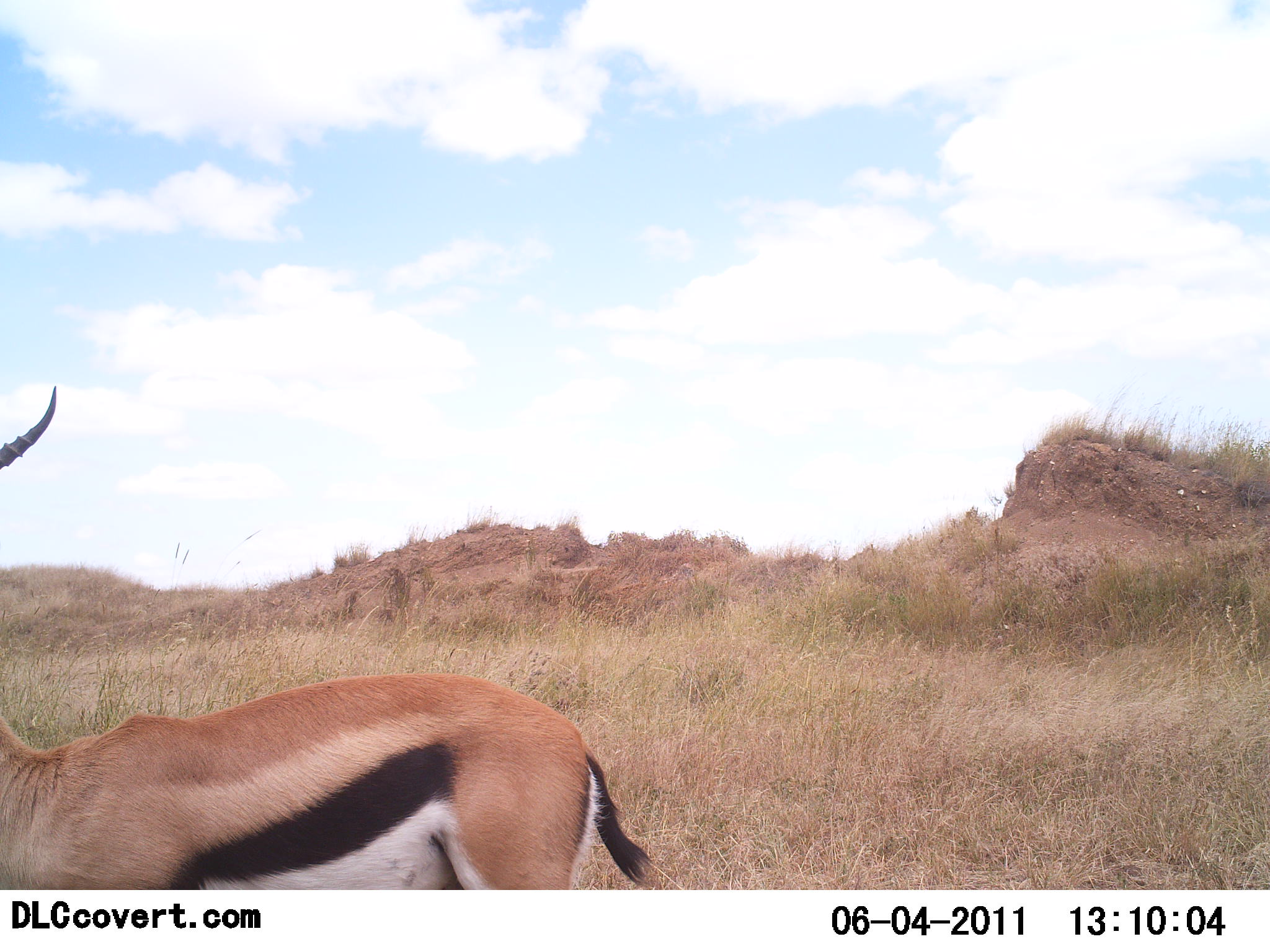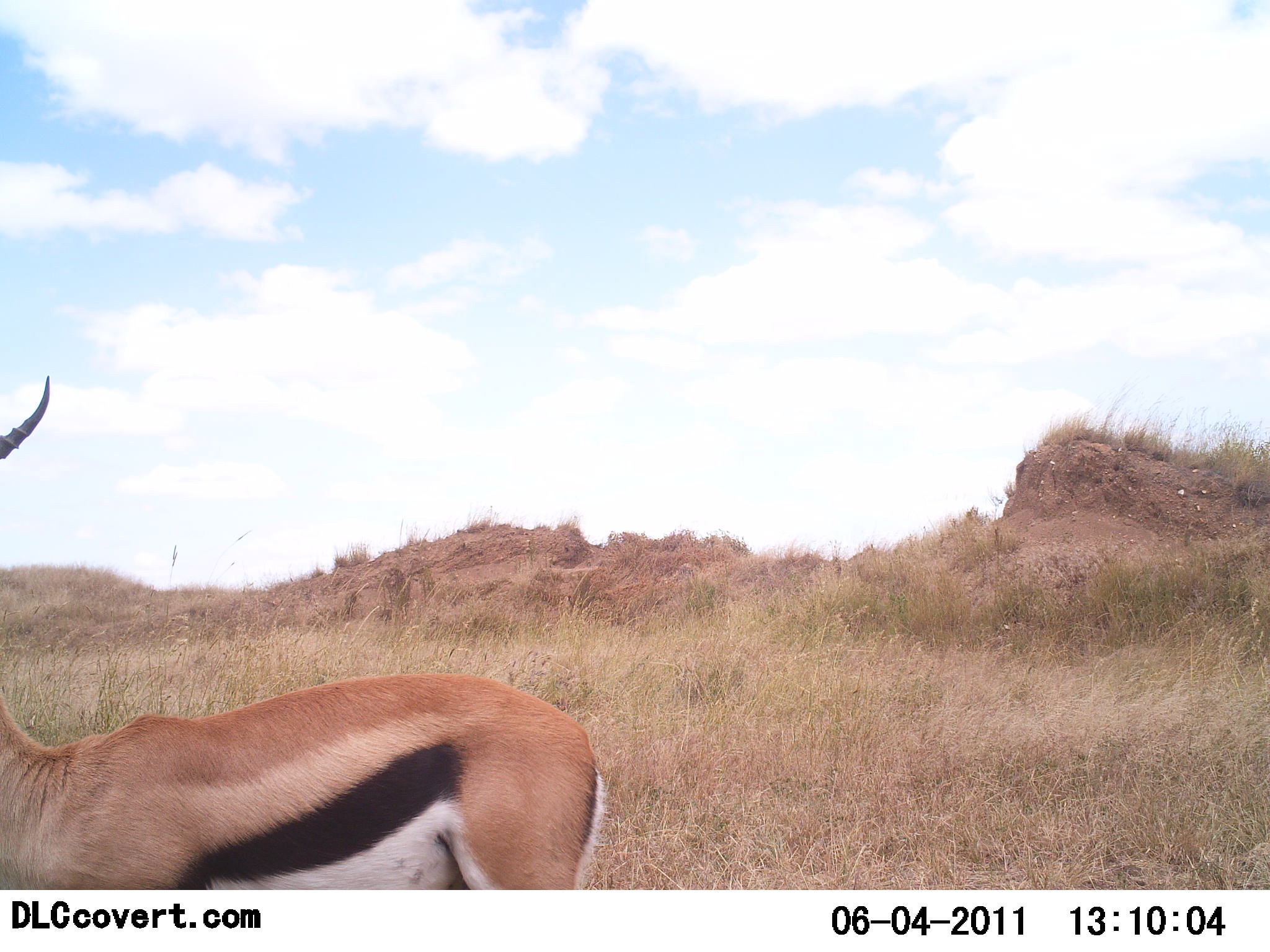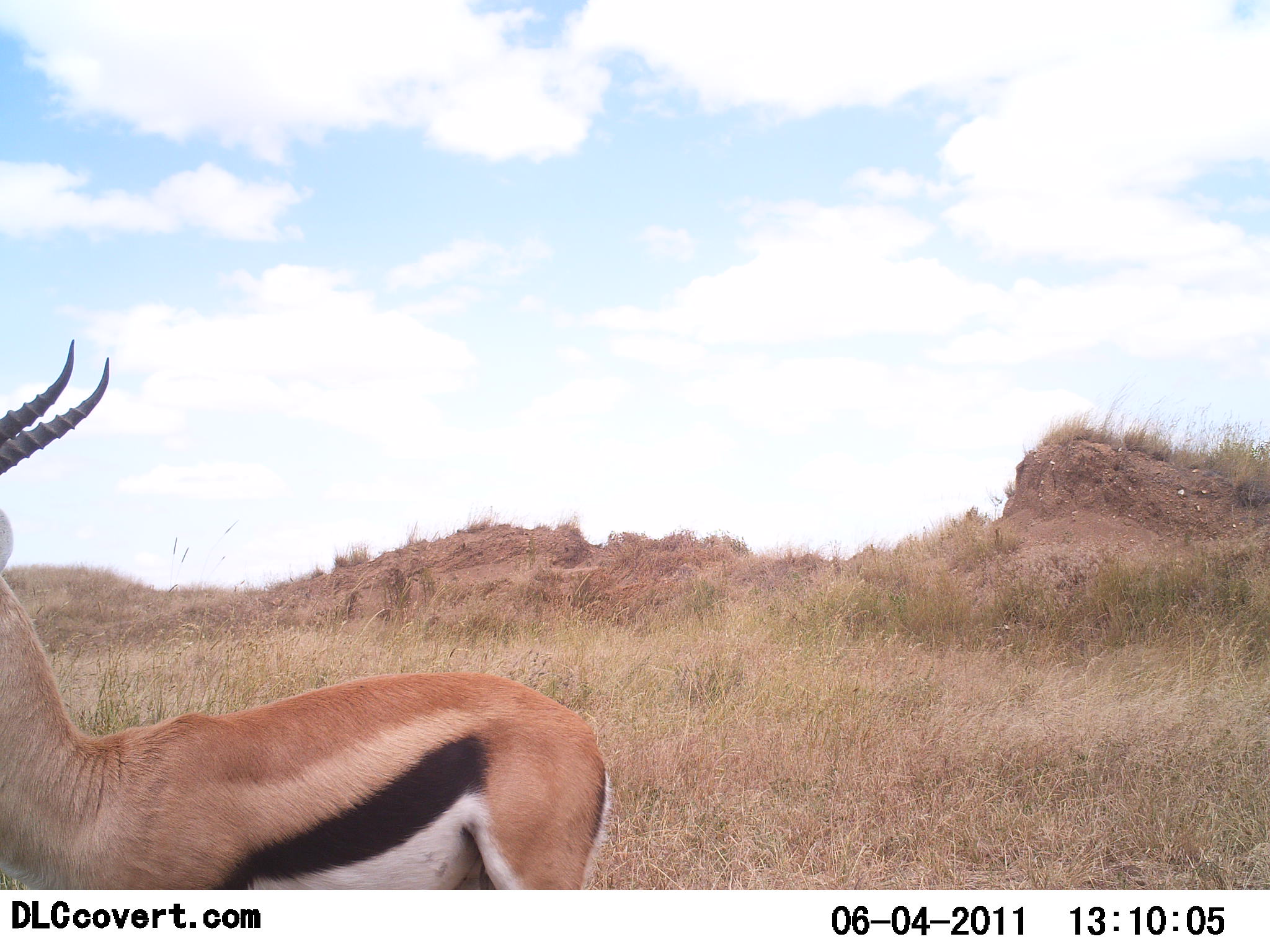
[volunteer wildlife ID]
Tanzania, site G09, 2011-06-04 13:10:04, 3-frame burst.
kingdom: Animalia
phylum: Chordata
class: Mammalia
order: Artiodactyla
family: Bovidae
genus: Eudorcas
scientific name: Eudorcas thomsonii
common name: thomson's gazelle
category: gazellethomsons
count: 1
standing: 100%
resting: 0%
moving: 0%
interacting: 0%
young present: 0%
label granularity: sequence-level